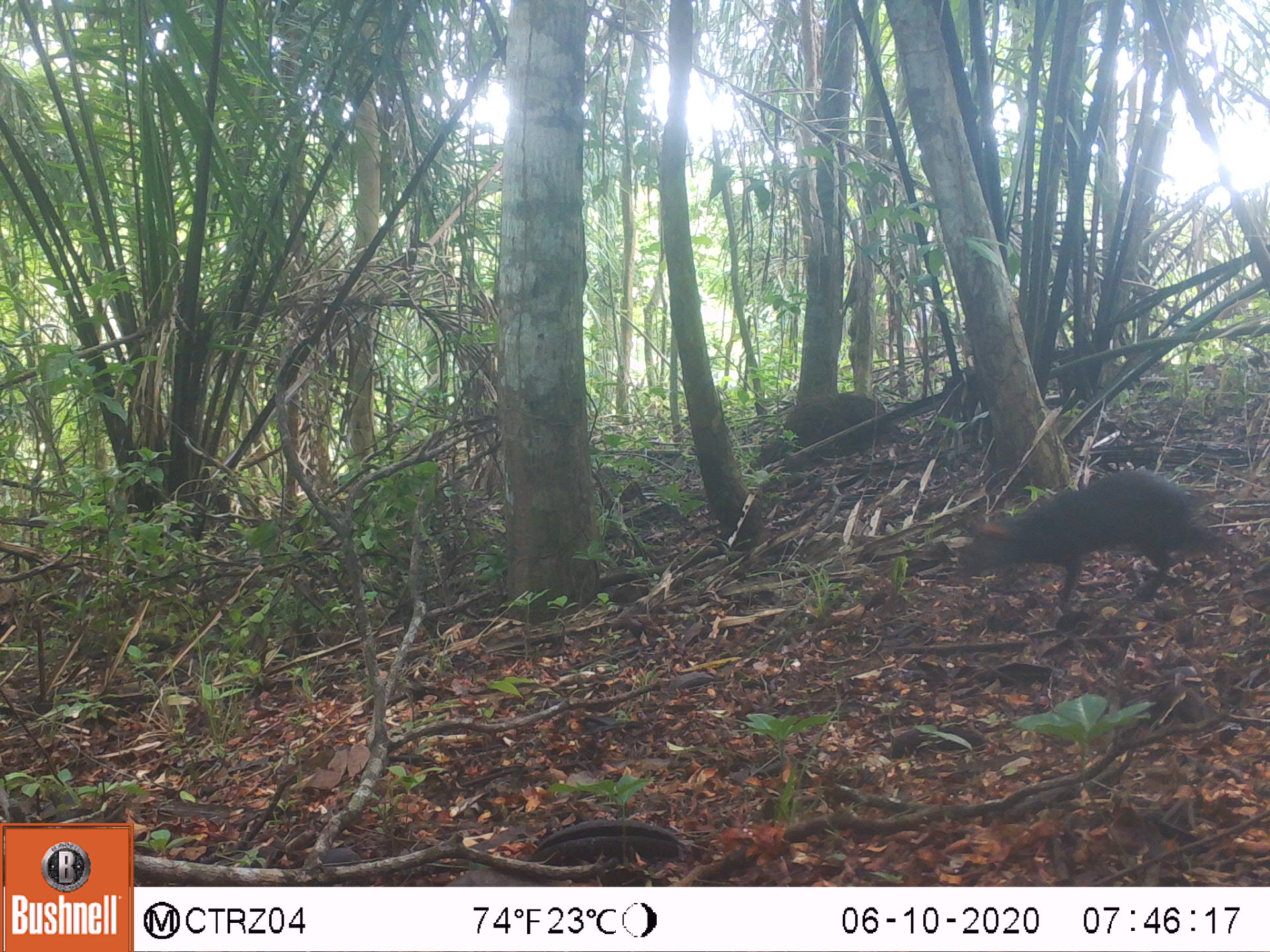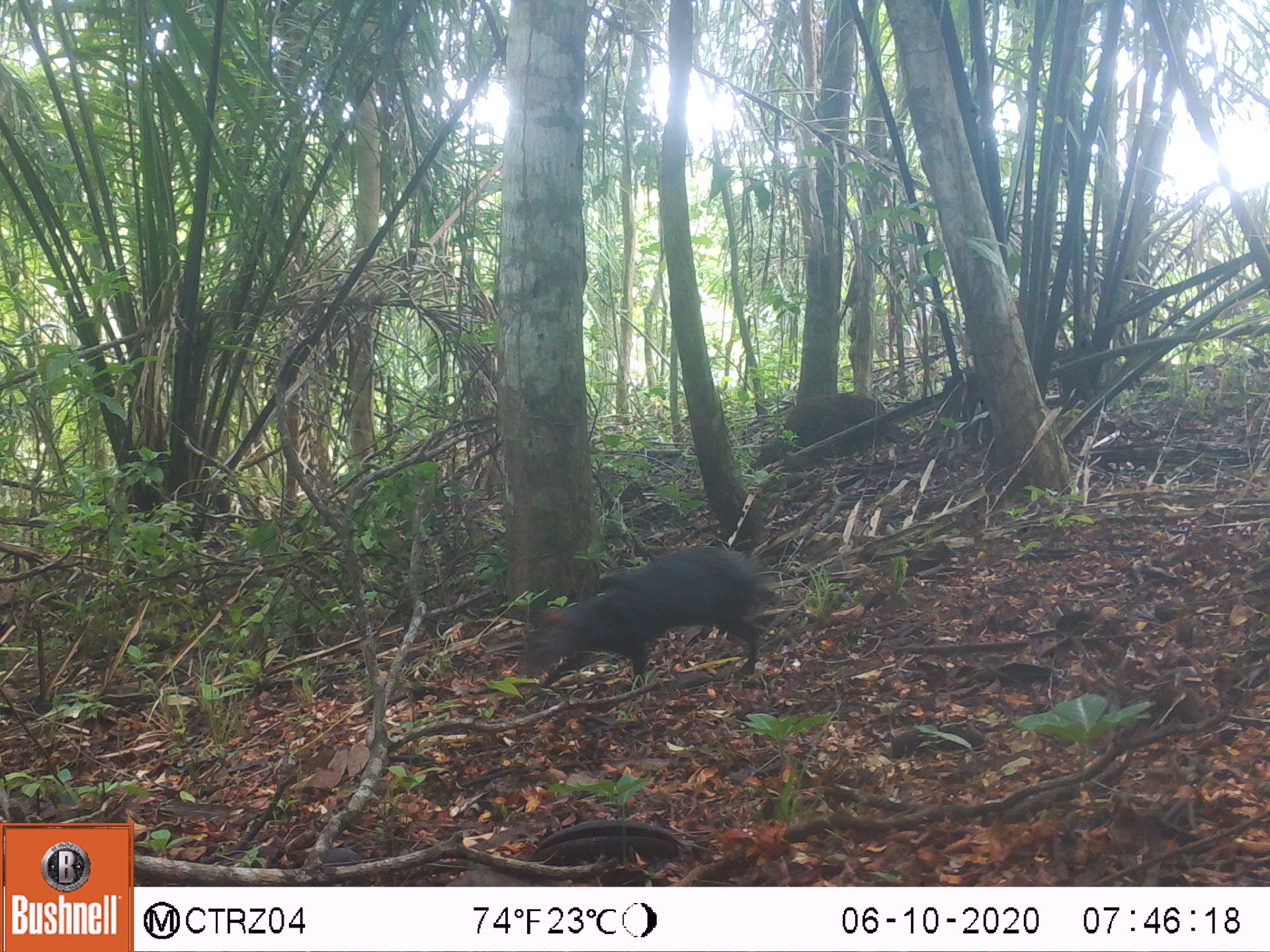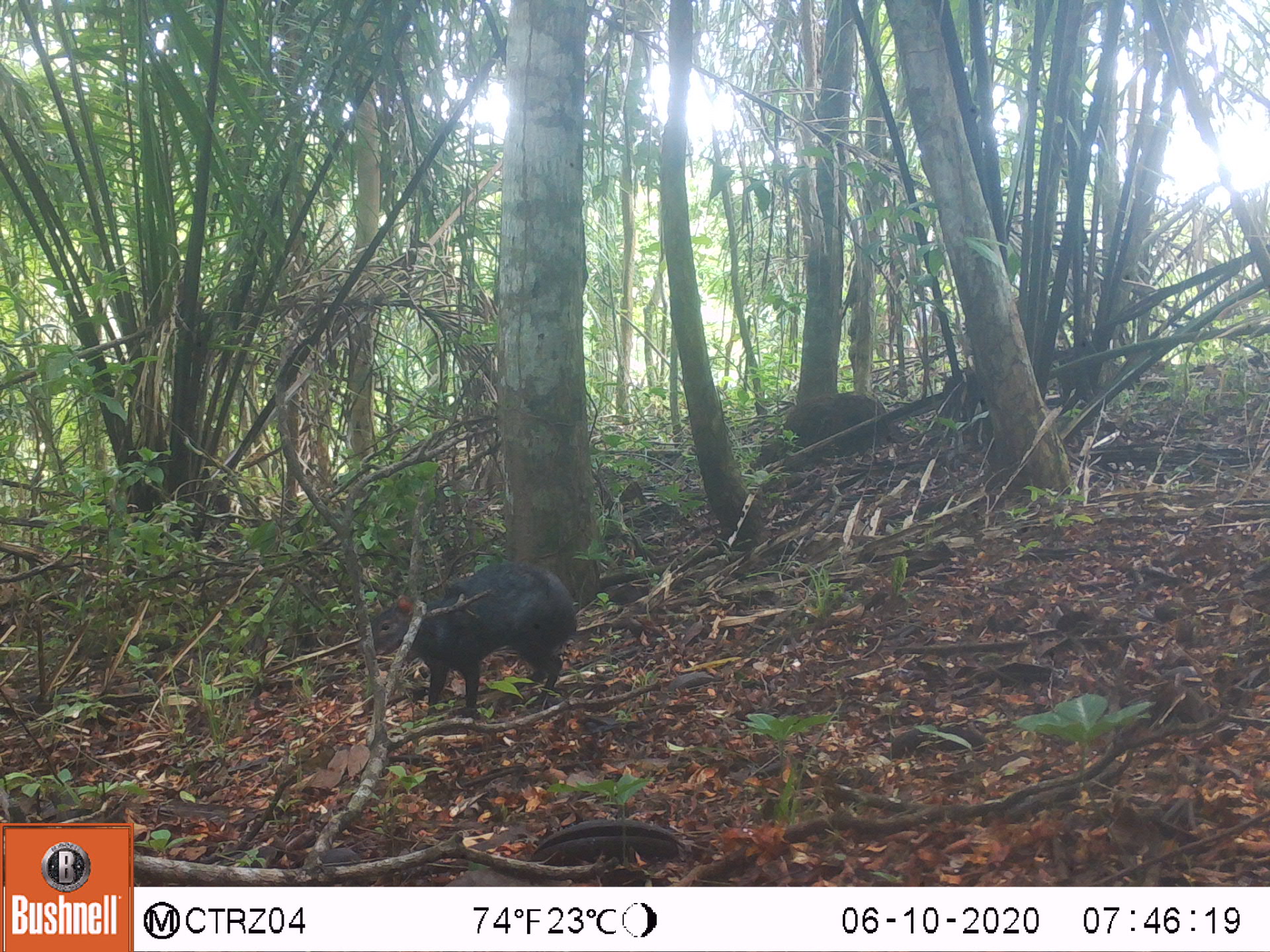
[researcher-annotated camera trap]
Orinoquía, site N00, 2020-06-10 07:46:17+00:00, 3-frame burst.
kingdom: Animalia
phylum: Chordata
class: Mammalia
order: Rodentia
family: Dasyproctidae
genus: Dasyprocta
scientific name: Dasyprocta fuliginosa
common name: black agouti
Black agouti (Dasyprocta fuliginosa).